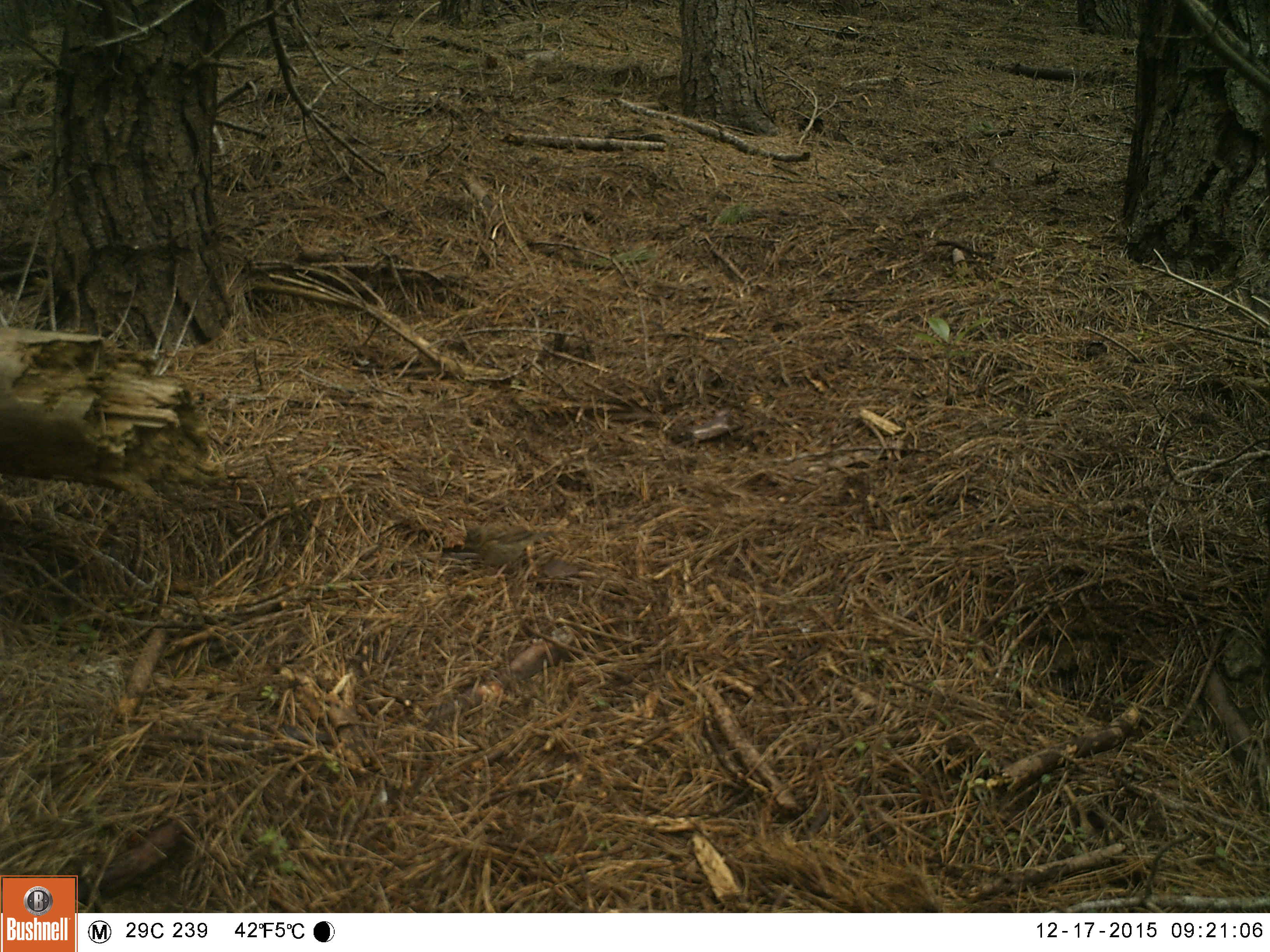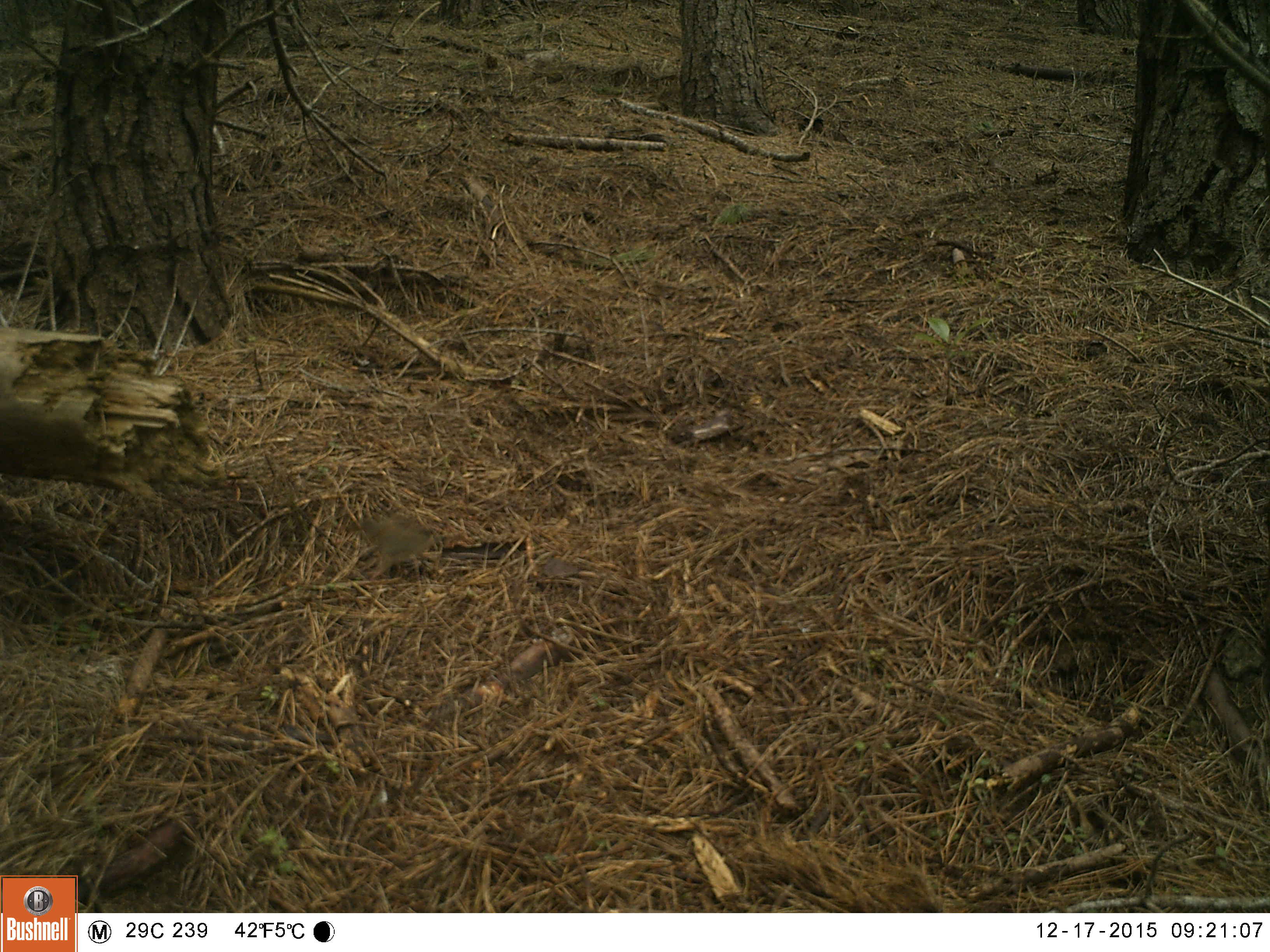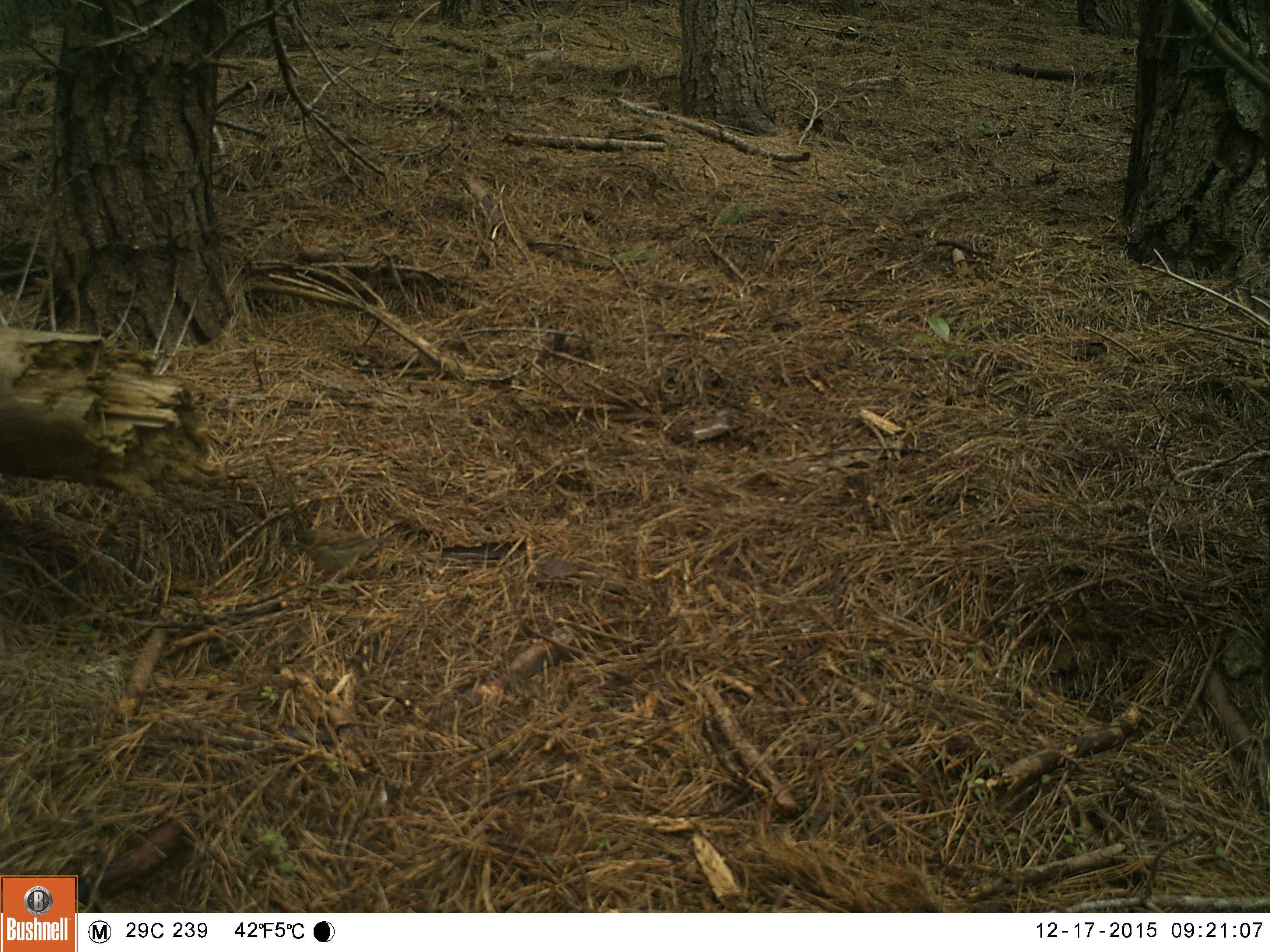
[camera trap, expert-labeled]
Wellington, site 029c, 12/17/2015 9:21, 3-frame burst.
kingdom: Animalia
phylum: Chordata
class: Aves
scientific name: Aves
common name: bird